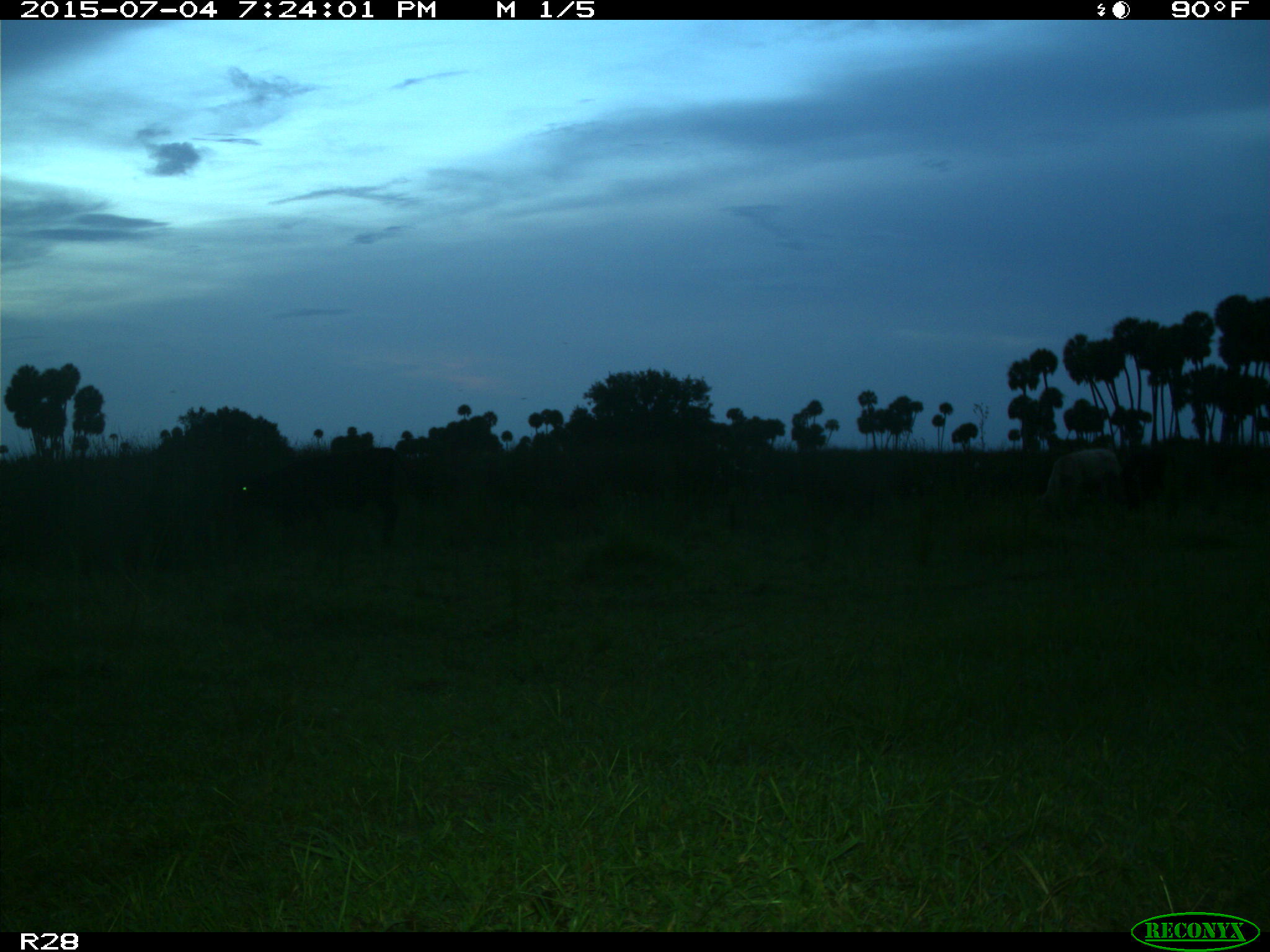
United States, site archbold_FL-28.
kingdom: Animalia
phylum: Chordata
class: Mammalia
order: Artiodactyla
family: Bovidae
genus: Bos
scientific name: Bos taurus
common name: domestic cow